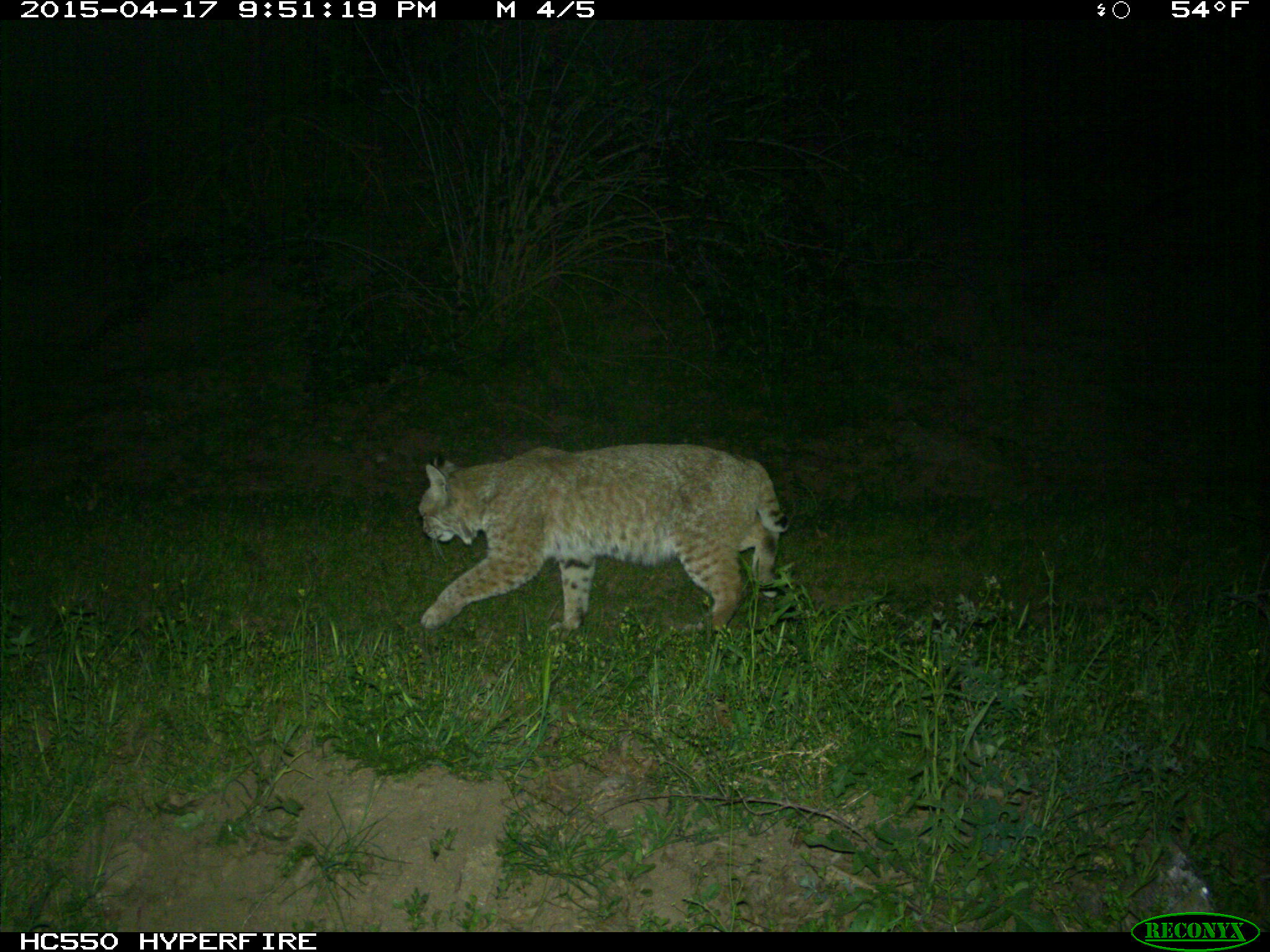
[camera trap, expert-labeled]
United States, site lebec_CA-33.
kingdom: Animalia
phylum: Chordata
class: Mammalia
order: Carnivora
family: Felidae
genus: Lynx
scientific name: Lynx rufus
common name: bobcat